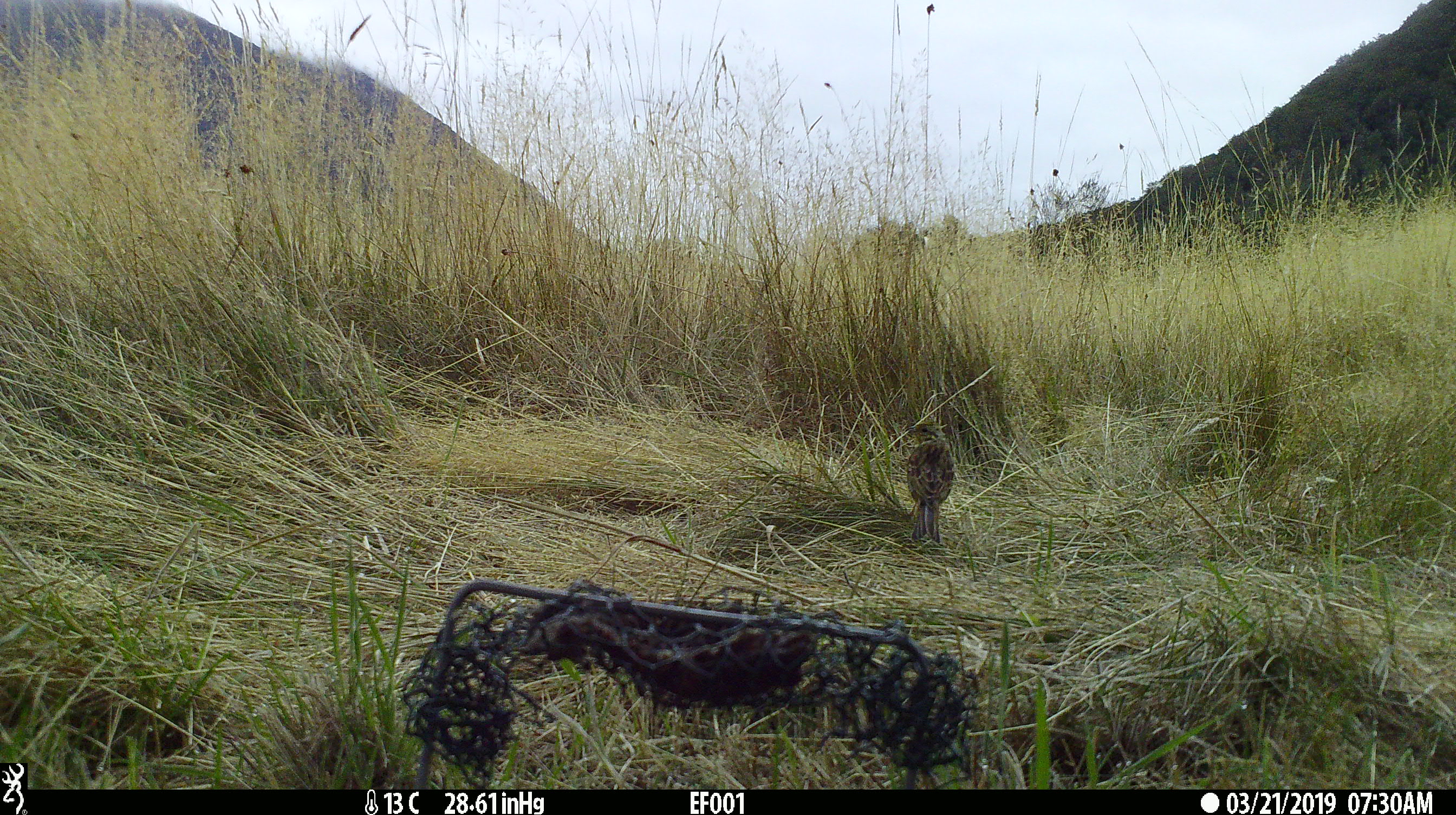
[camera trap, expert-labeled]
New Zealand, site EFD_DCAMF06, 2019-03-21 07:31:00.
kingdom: Animalia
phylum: Chordata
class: Aves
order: Passeriformes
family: Emberizidae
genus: Emberiza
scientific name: Emberiza citrinella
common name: yellowhammer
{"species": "yellowhammer (Emberiza citrinella)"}